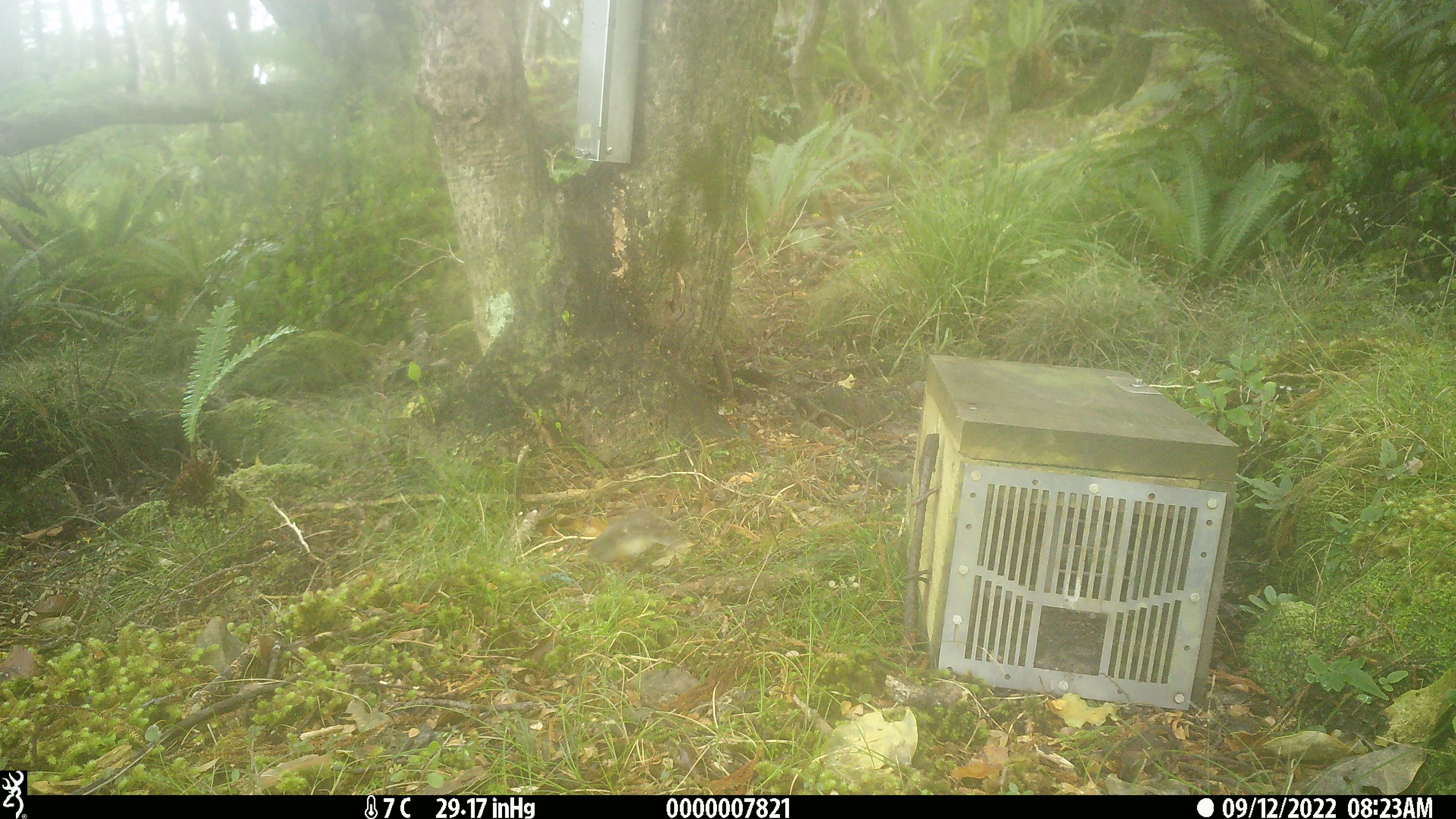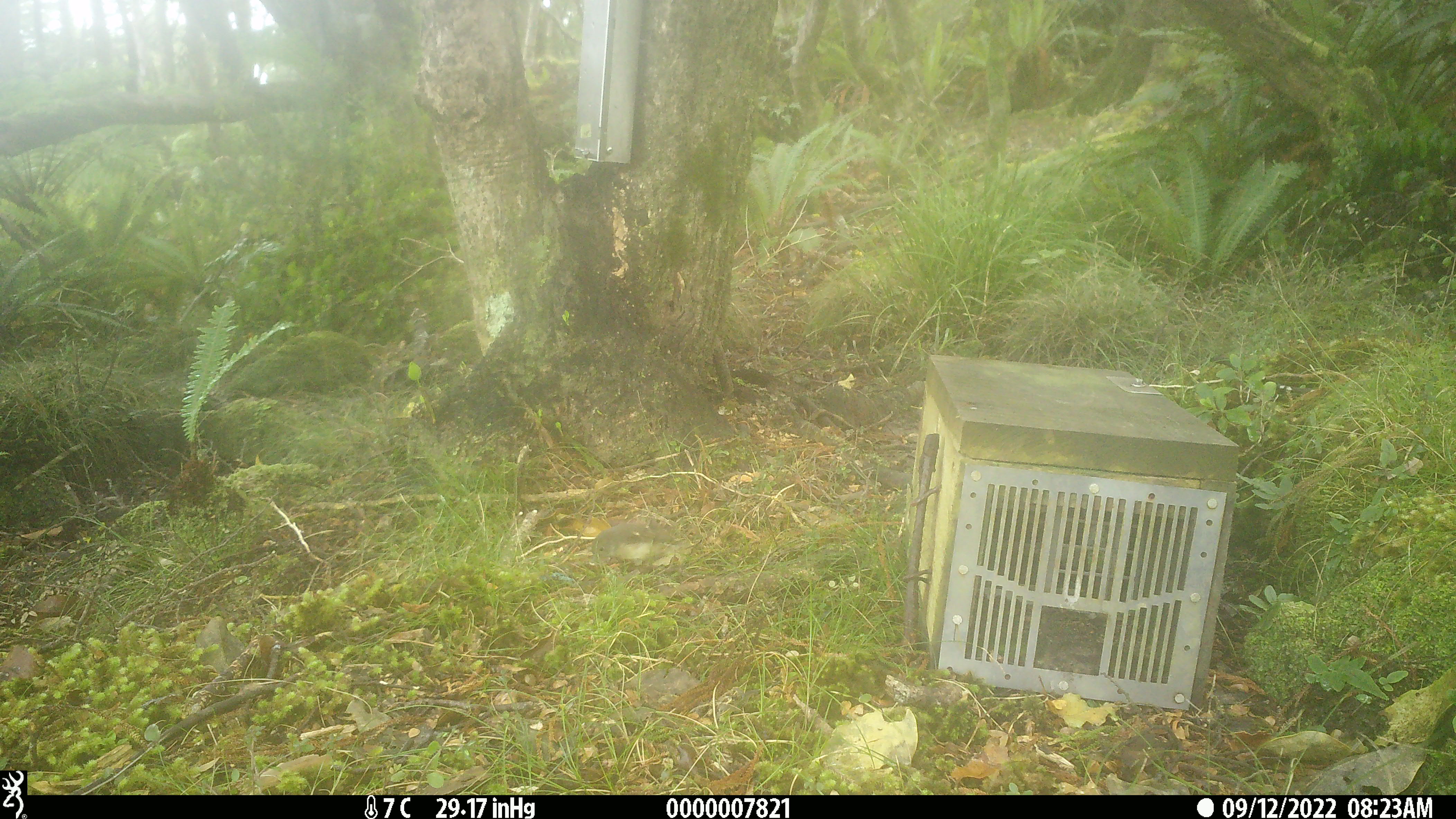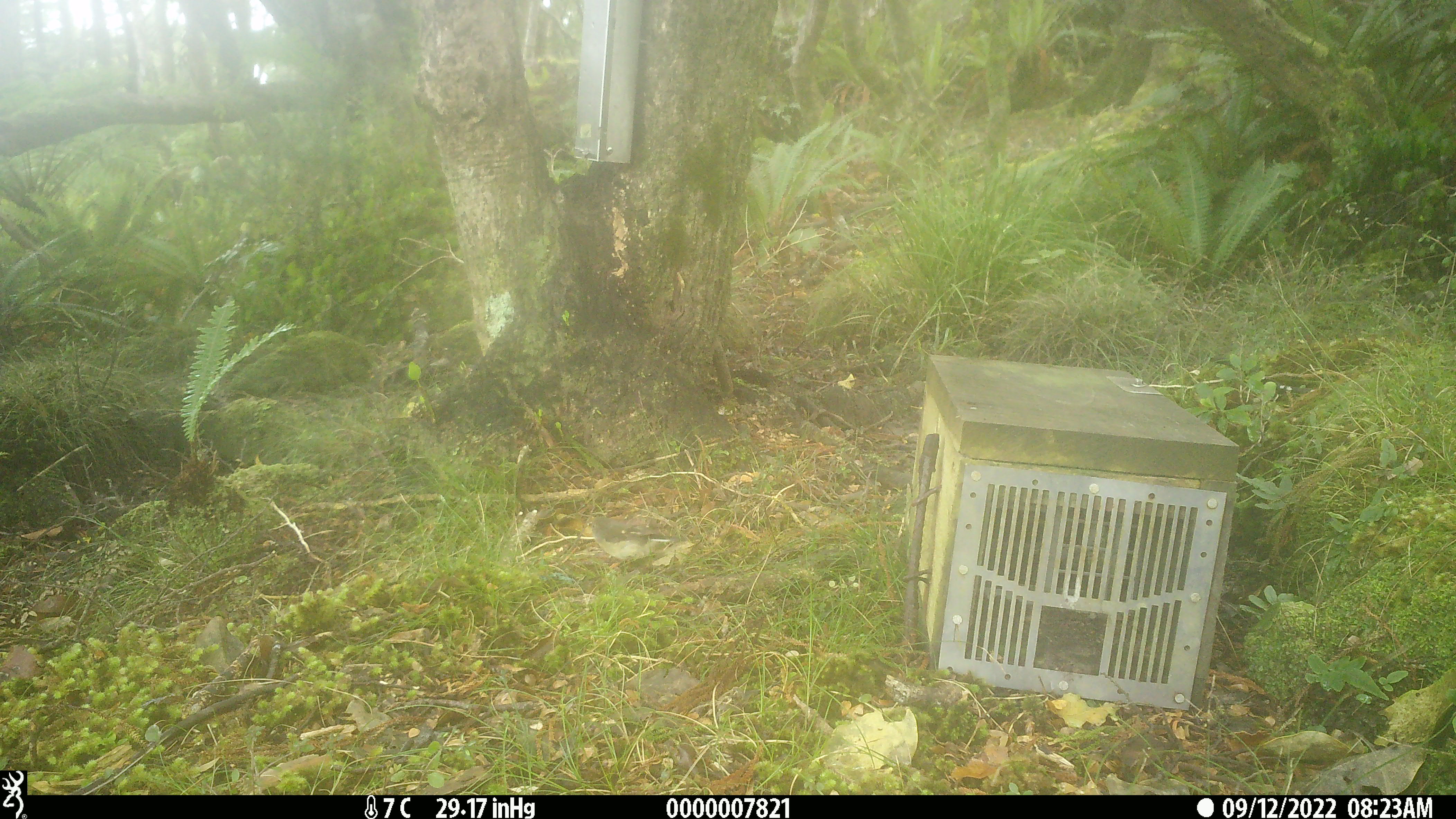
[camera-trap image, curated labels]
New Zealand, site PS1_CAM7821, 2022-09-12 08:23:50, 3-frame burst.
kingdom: Animalia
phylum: Chordata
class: Aves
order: Passeriformes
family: Petroicidae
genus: Petroica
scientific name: Petroica macrocephala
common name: tomtit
Tomtit (Petroica macrocephala).